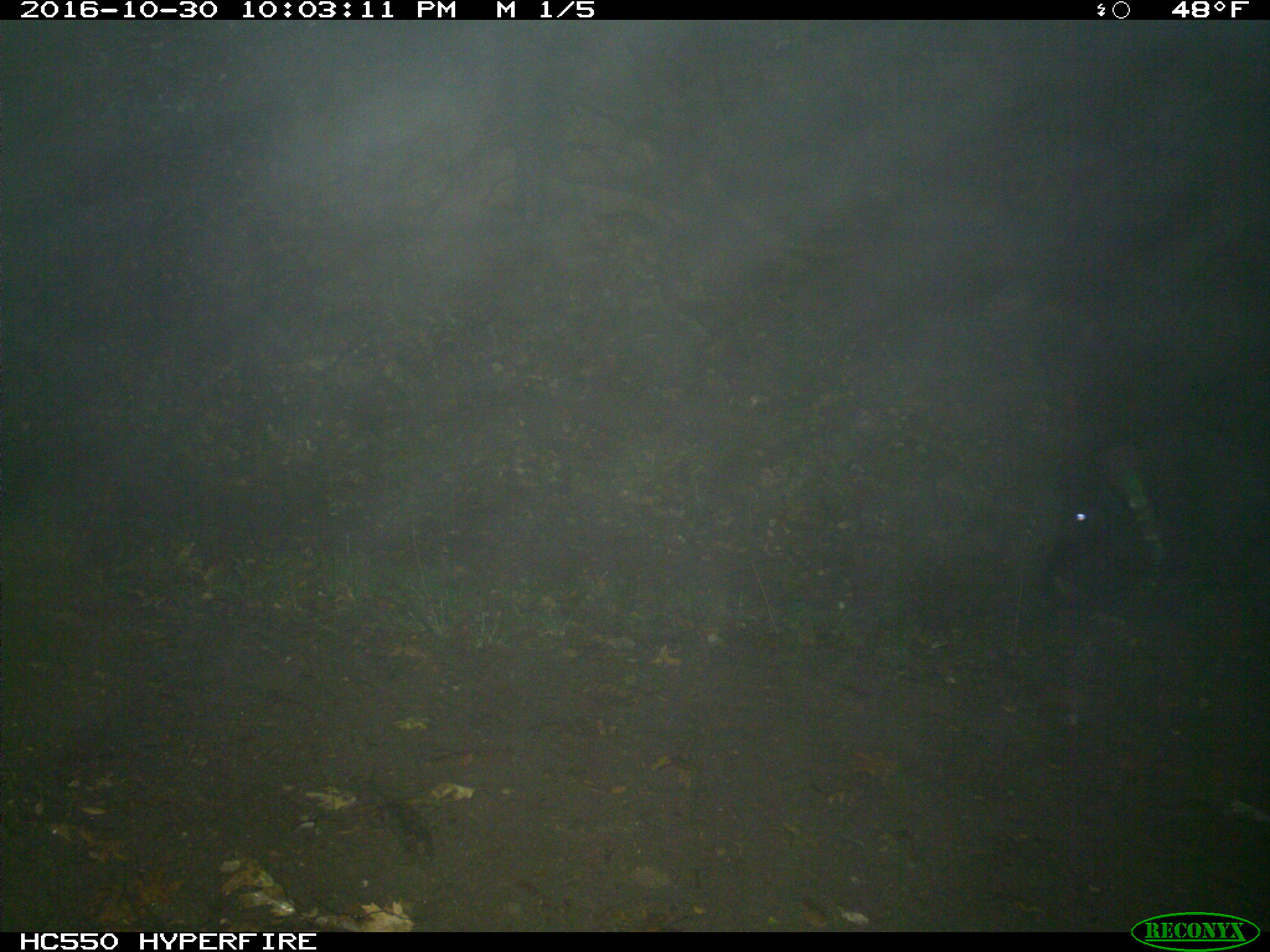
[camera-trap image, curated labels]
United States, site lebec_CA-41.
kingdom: Animalia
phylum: Chordata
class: Mammalia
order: Artiodactyla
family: Suidae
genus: Sus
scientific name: Sus scrofa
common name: wild boar